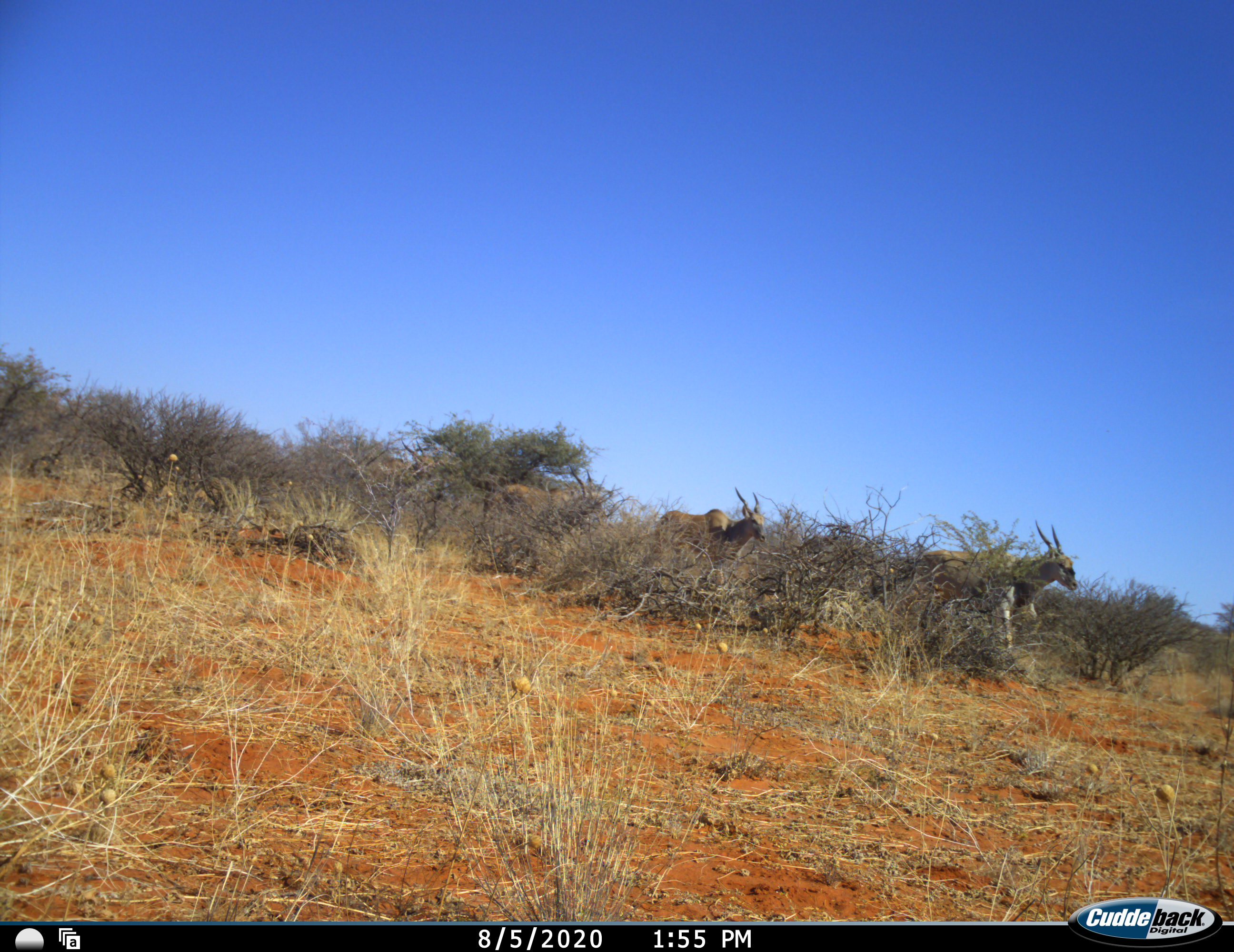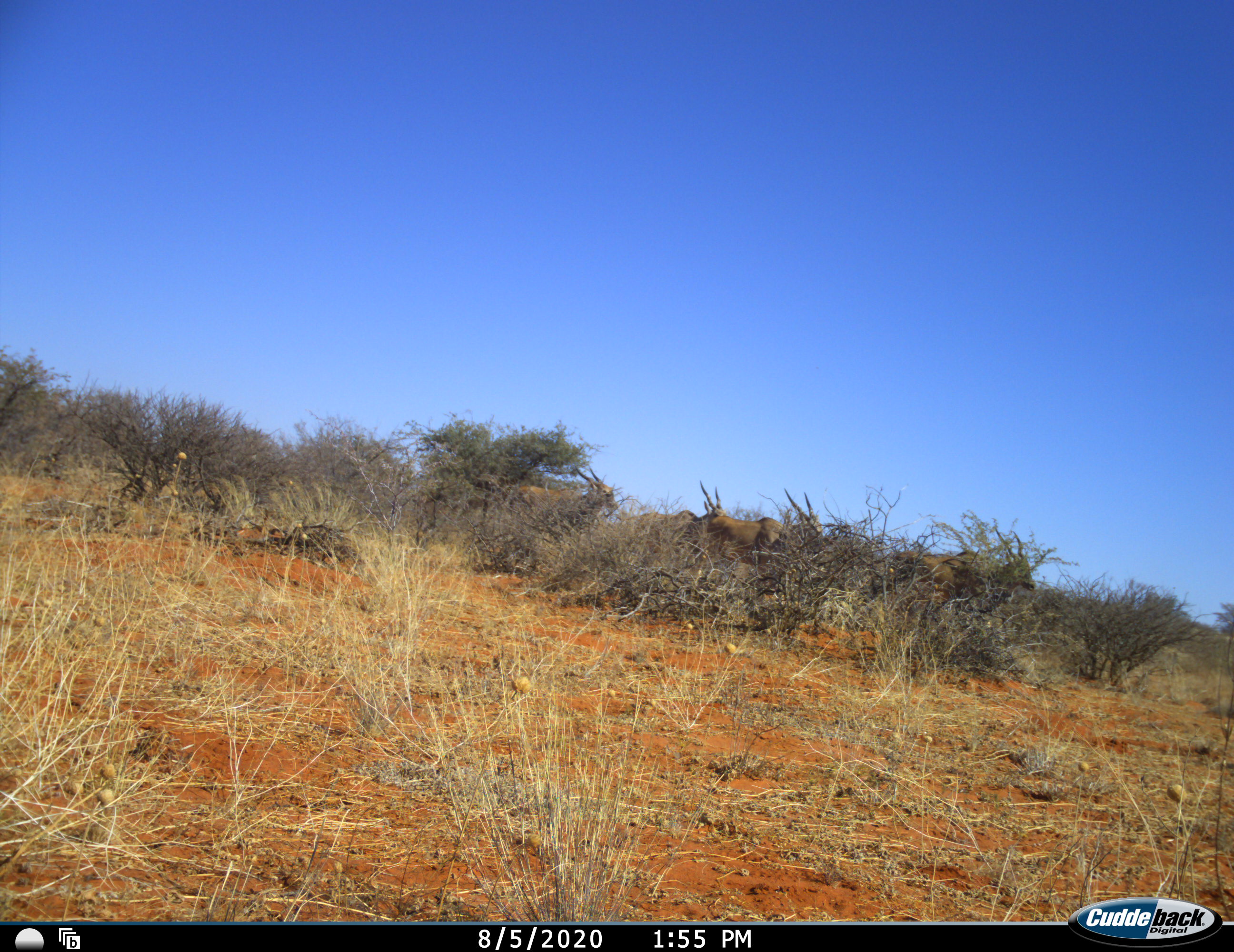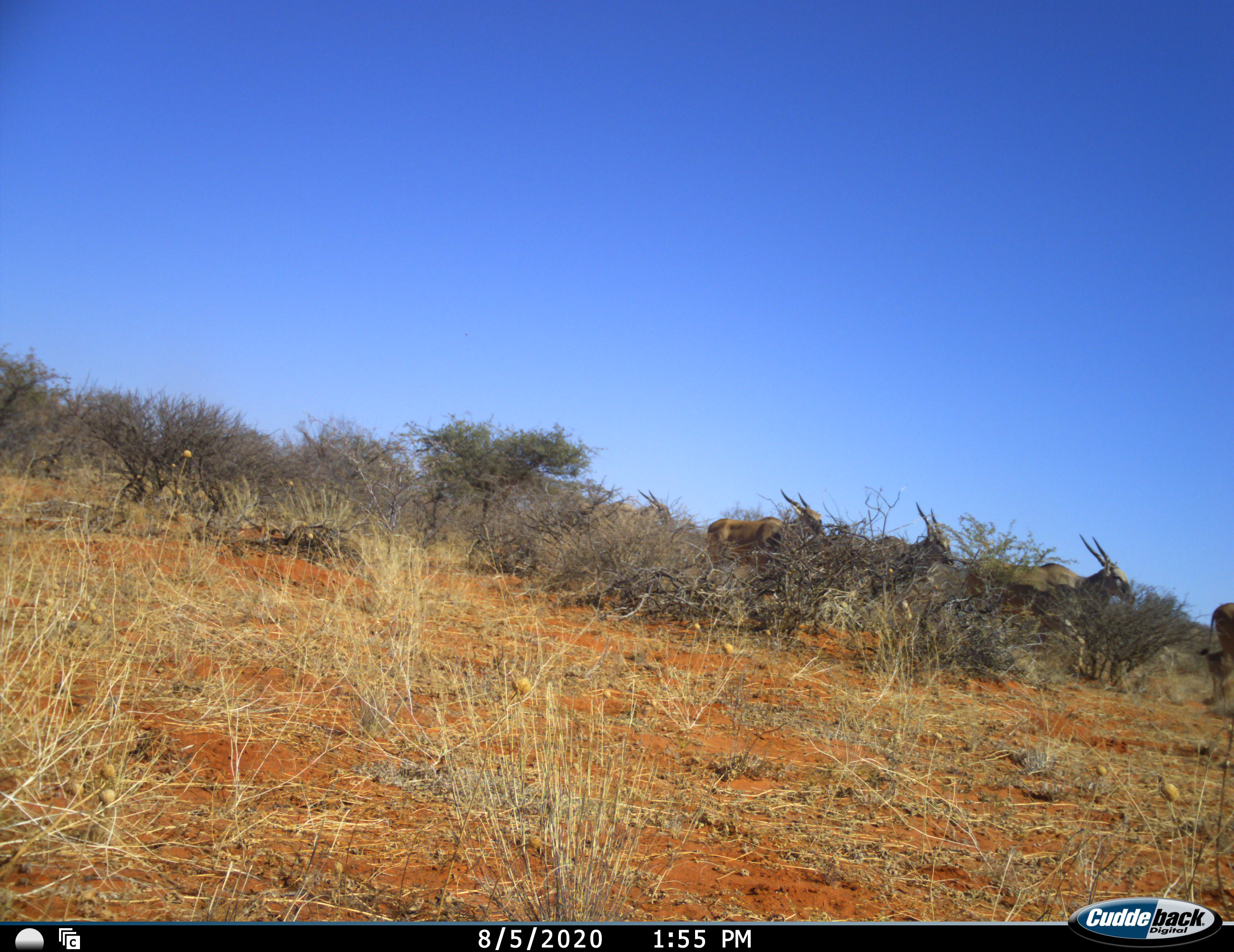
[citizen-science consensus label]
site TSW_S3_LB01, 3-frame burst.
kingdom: Animalia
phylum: Chordata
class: Mammalia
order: Artiodactyla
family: Bovidae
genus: Tragelaphus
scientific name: Tragelaphus oryx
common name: eland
Eland (Tragelaphus oryx), count 5. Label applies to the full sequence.